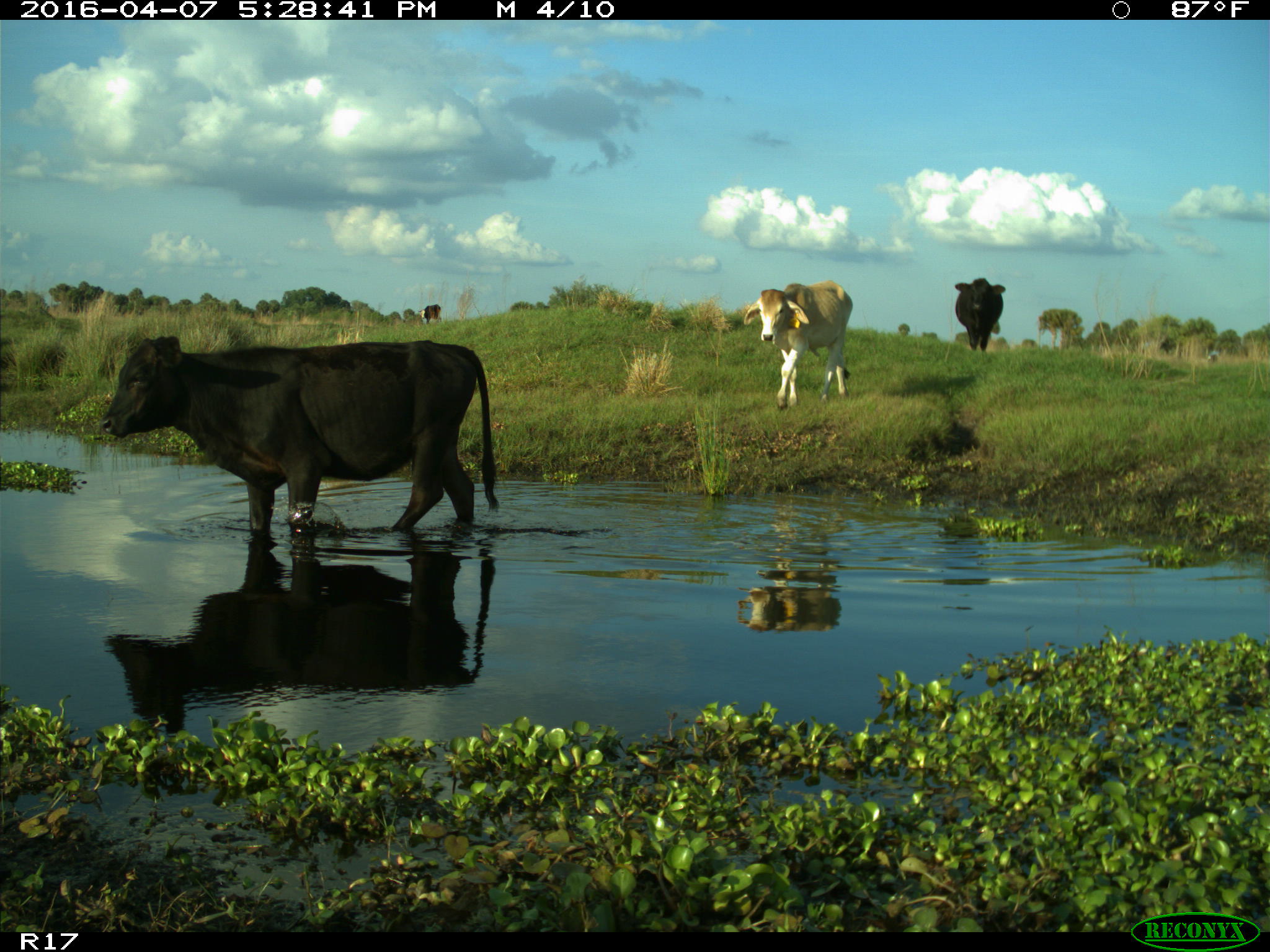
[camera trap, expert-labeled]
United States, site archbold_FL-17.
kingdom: Animalia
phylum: Chordata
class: Mammalia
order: Artiodactyla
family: Bovidae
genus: Bos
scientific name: Bos taurus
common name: domestic cow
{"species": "Bos taurus (domestic cow)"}